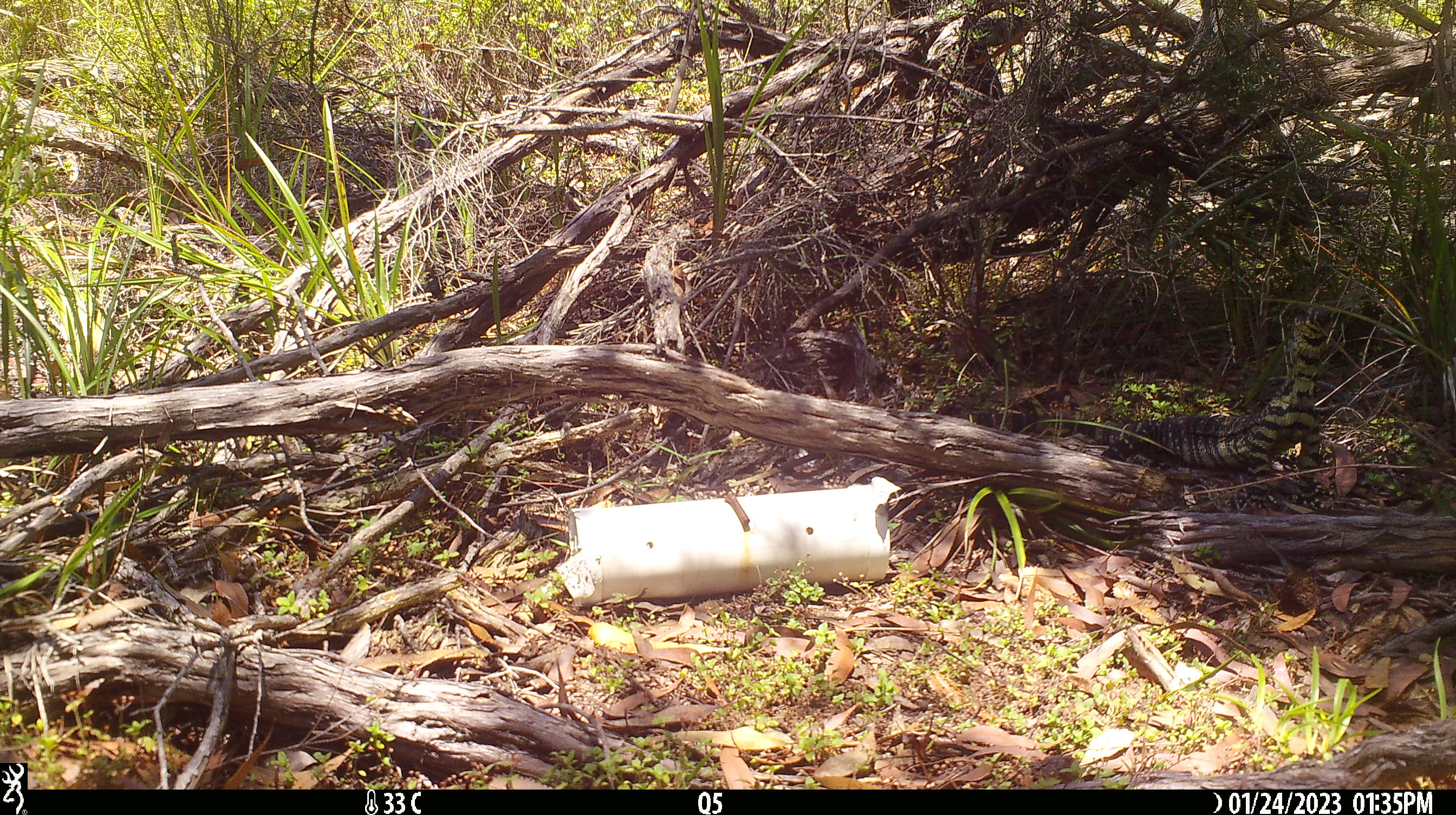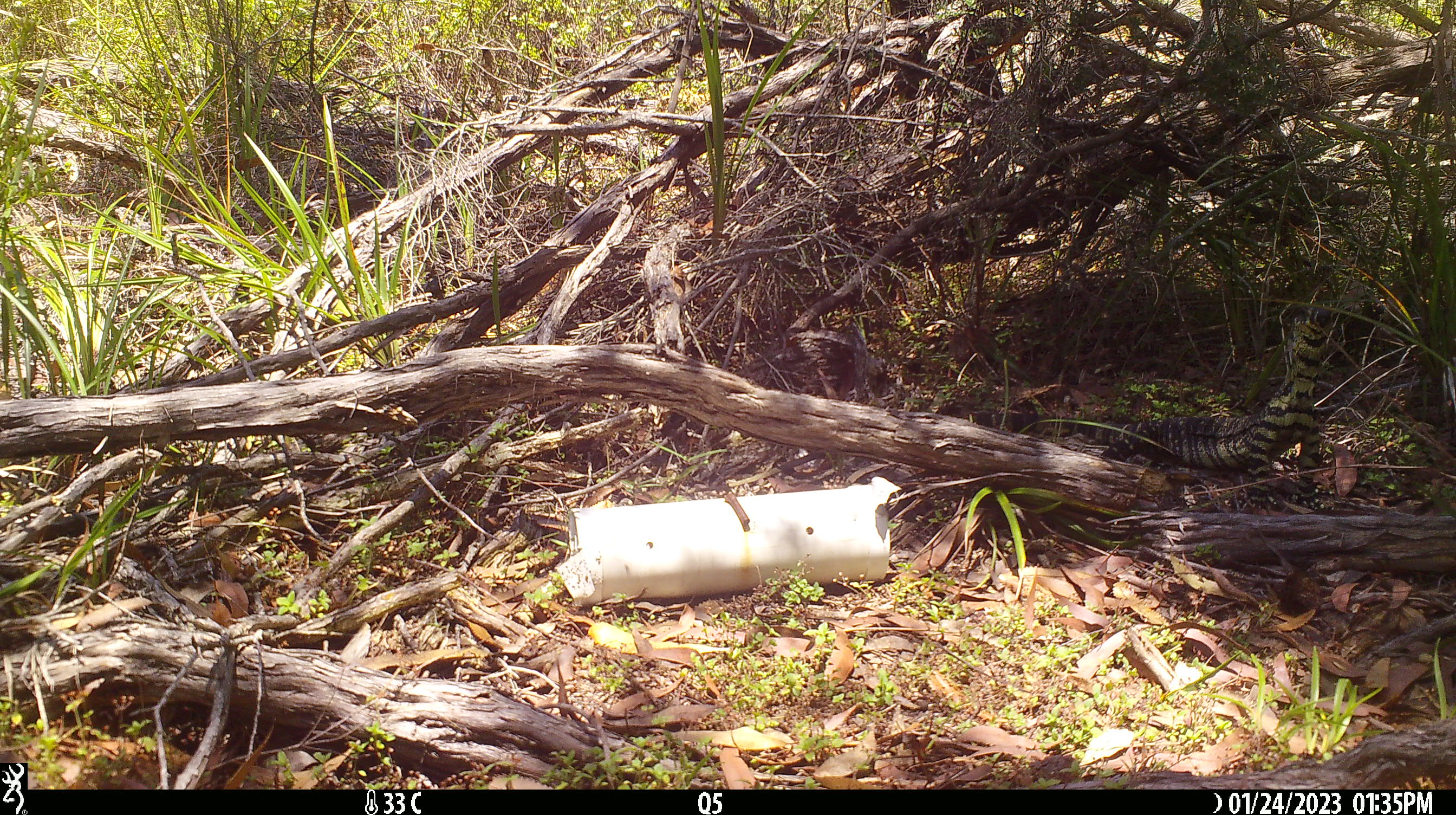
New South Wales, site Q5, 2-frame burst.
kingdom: Animalia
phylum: Chordata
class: Reptilia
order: Squamata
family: Varanidae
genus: Varanus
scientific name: Varanus varius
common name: lace monitor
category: goanna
Goanna (lace monitor) (Varanus varius).